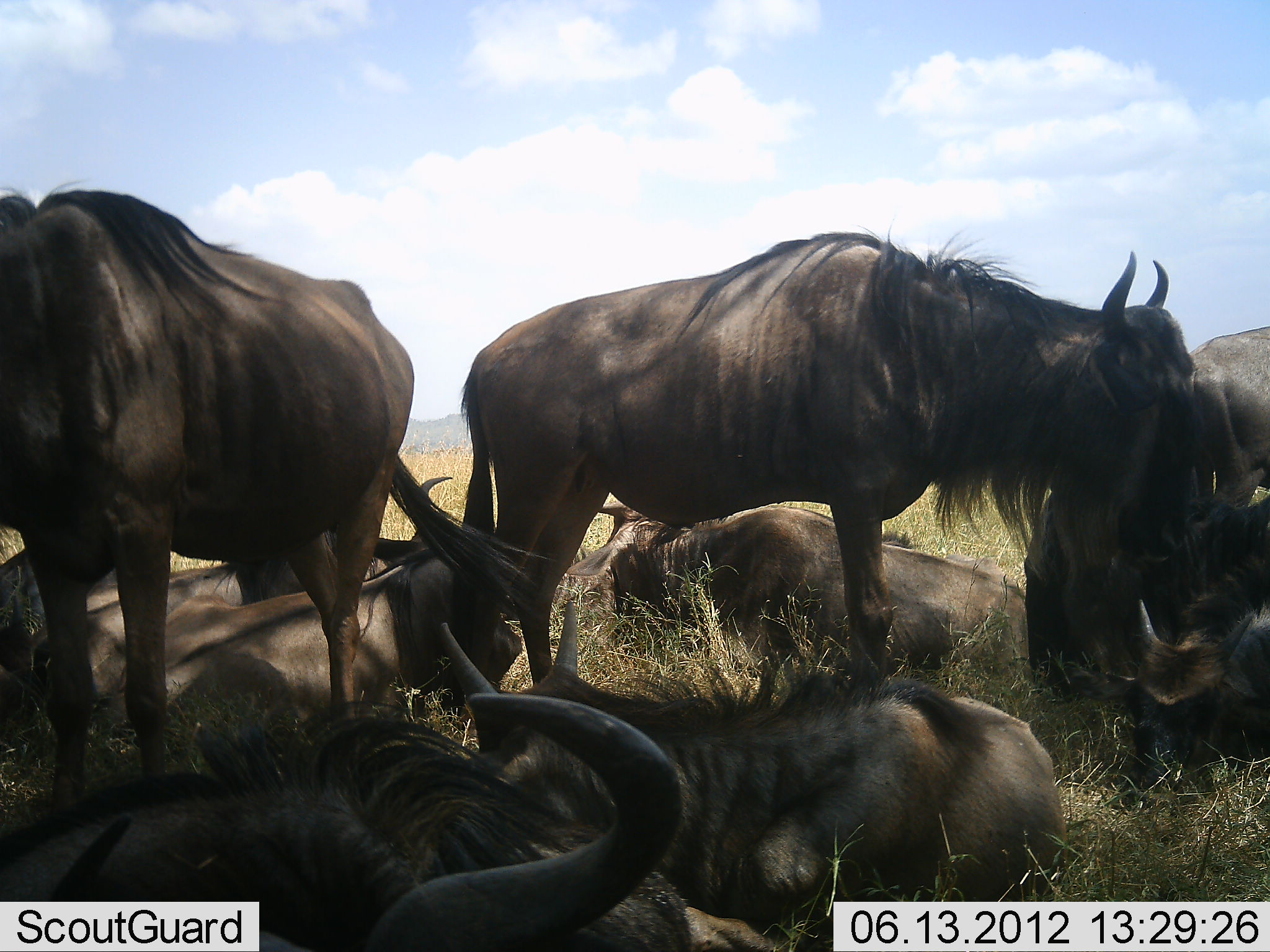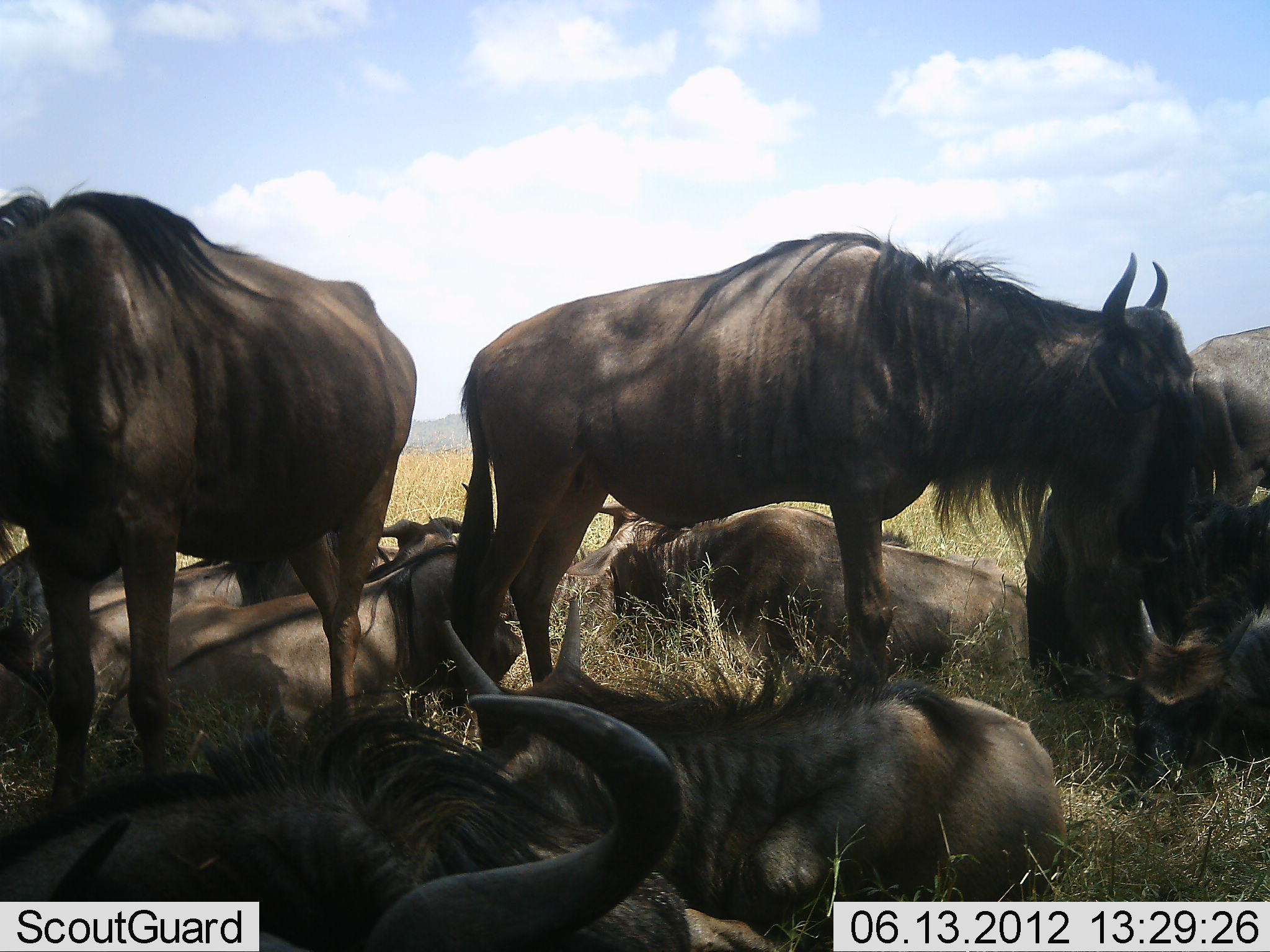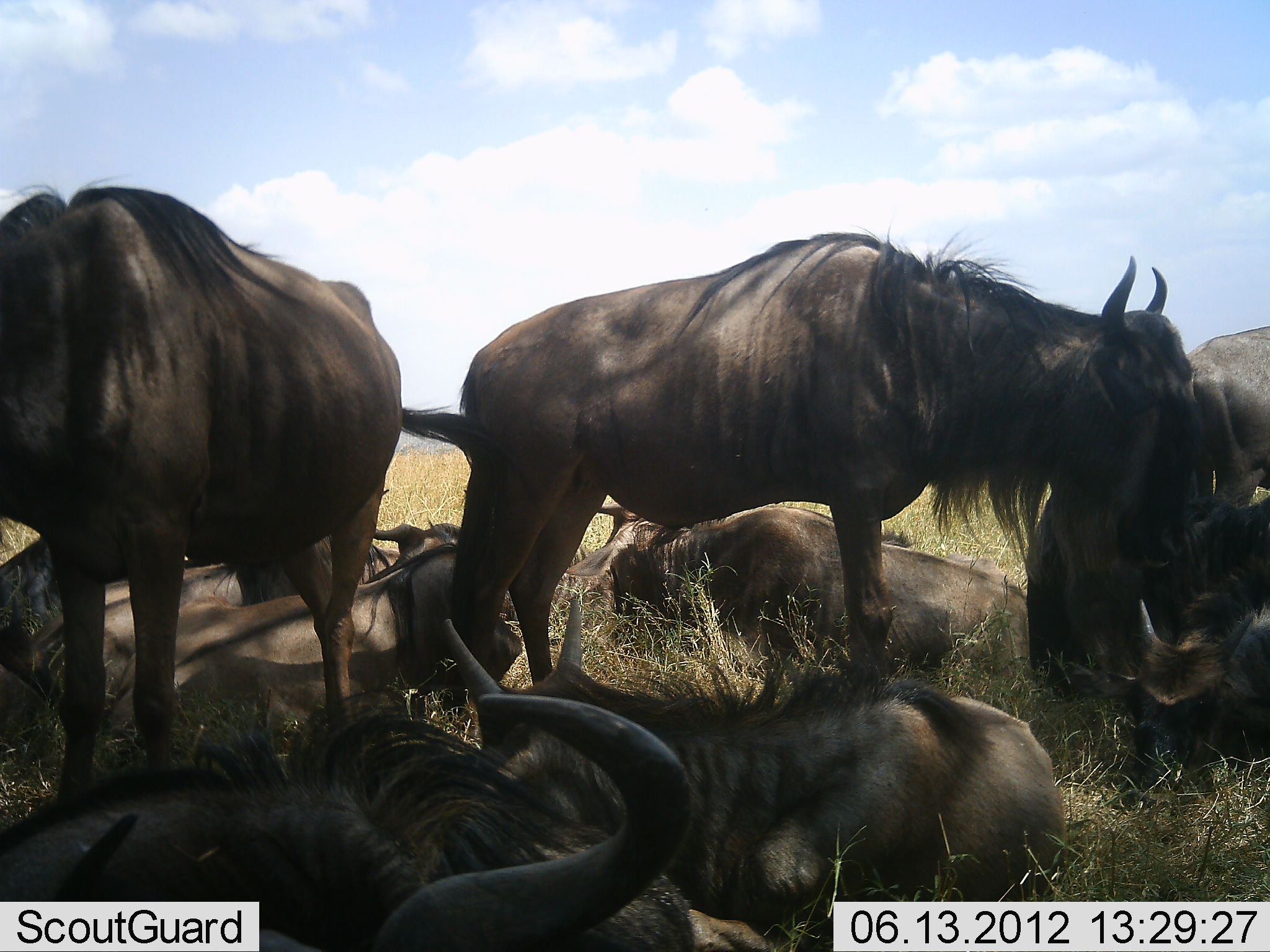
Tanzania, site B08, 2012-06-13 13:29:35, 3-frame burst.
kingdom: Animalia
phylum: Chordata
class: Mammalia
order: Artiodactyla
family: Bovidae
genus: Connochaetes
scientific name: Connochaetes taurinus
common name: blue wildebeest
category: wildebeest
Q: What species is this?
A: Wildebeest (blue wildebeest) (Connochaetes taurinus).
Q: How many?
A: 10.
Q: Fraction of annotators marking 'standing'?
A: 90%.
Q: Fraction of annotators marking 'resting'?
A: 100%.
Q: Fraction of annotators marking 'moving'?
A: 0%.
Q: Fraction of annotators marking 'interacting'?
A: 10%.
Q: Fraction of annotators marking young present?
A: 0%.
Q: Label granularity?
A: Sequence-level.